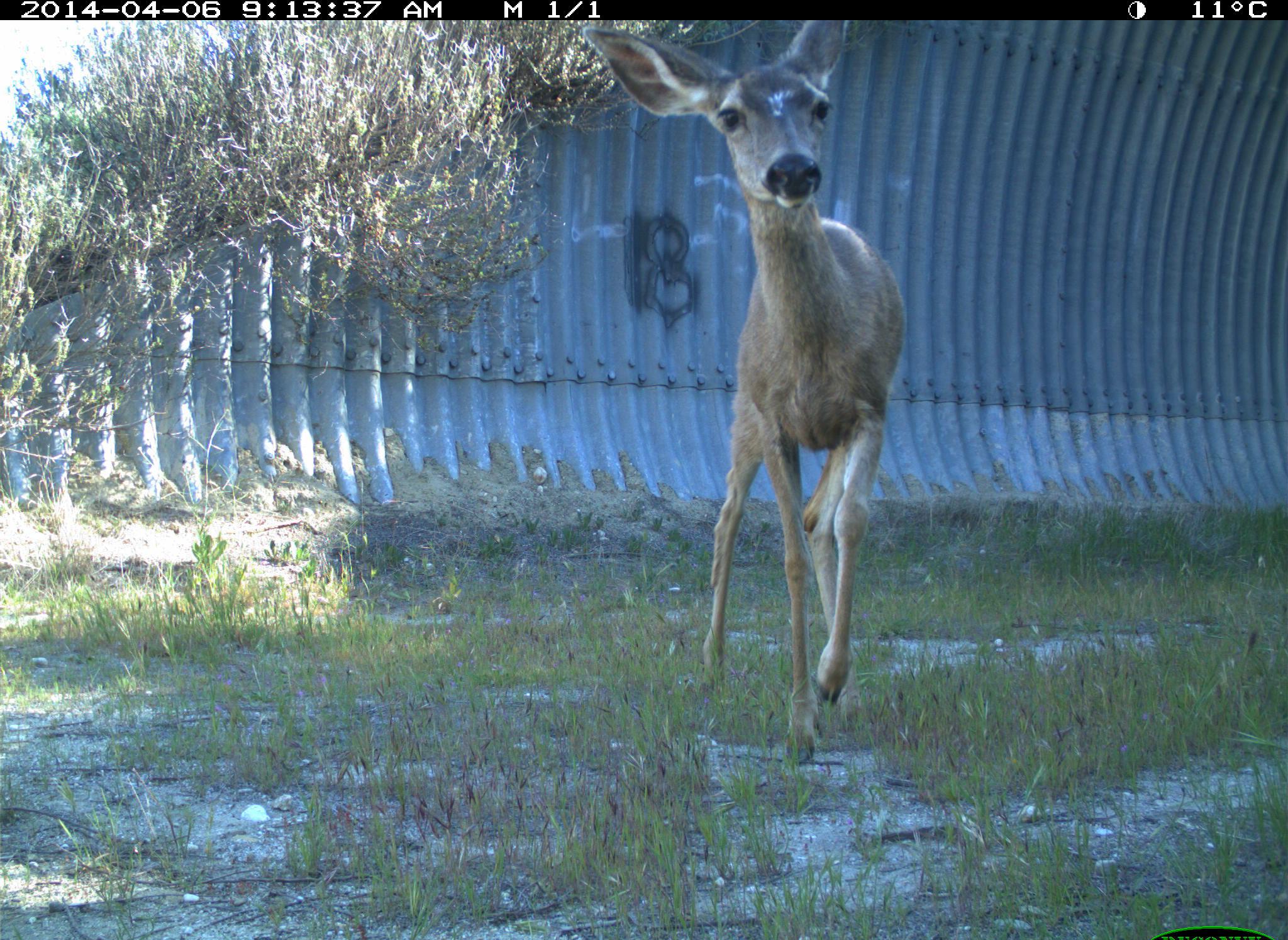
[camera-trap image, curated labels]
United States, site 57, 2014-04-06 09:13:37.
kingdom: Animalia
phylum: Chordata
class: Mammalia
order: Artiodactyla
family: Cervidae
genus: Odocoileus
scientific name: Odocoileus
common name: deer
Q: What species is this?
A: Deer (Odocoileus).